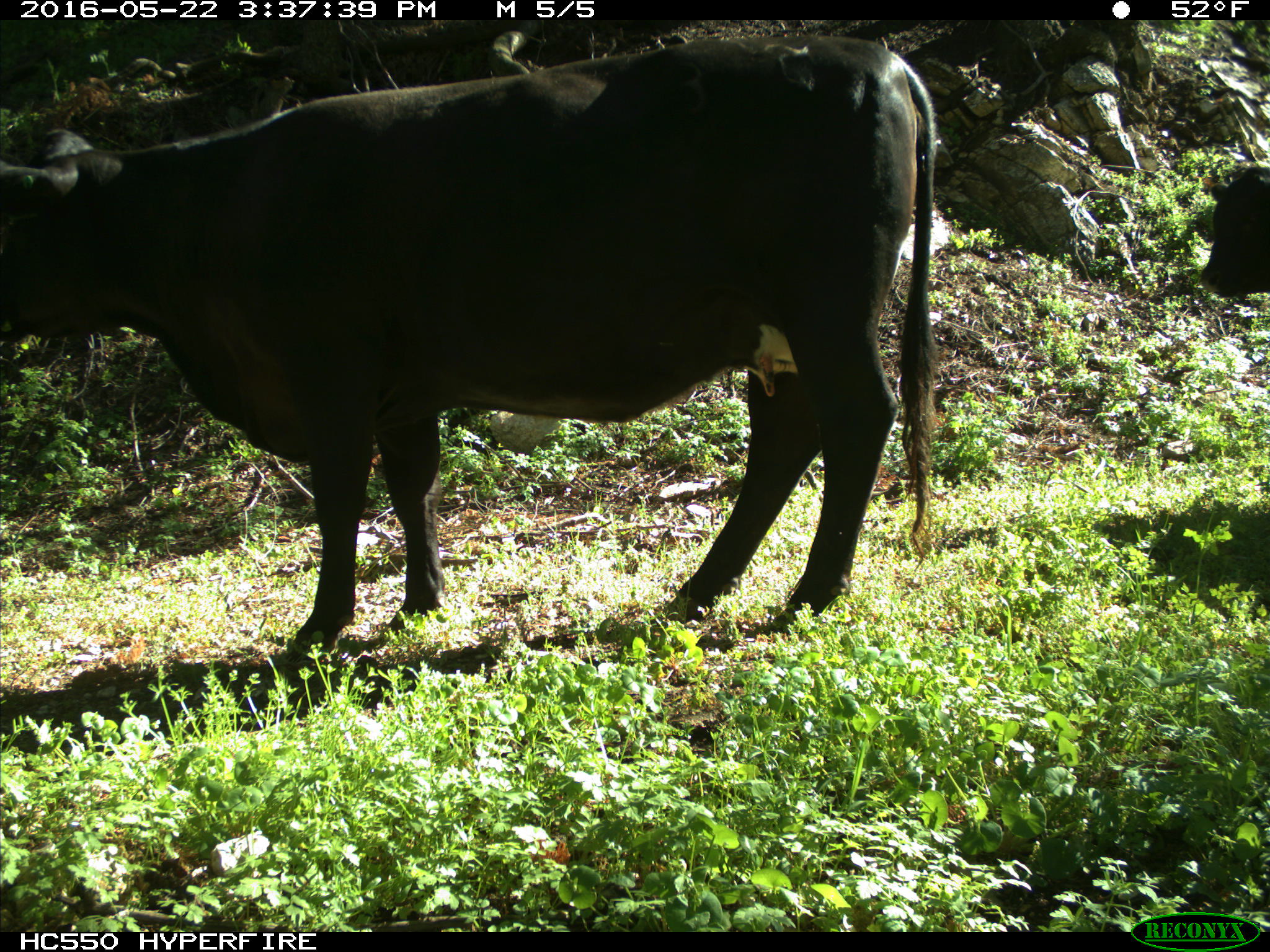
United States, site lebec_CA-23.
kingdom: Animalia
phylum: Chordata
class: Mammalia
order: Artiodactyla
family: Bovidae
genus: Bos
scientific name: Bos taurus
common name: domestic cow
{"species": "Bos taurus (domestic cow)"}